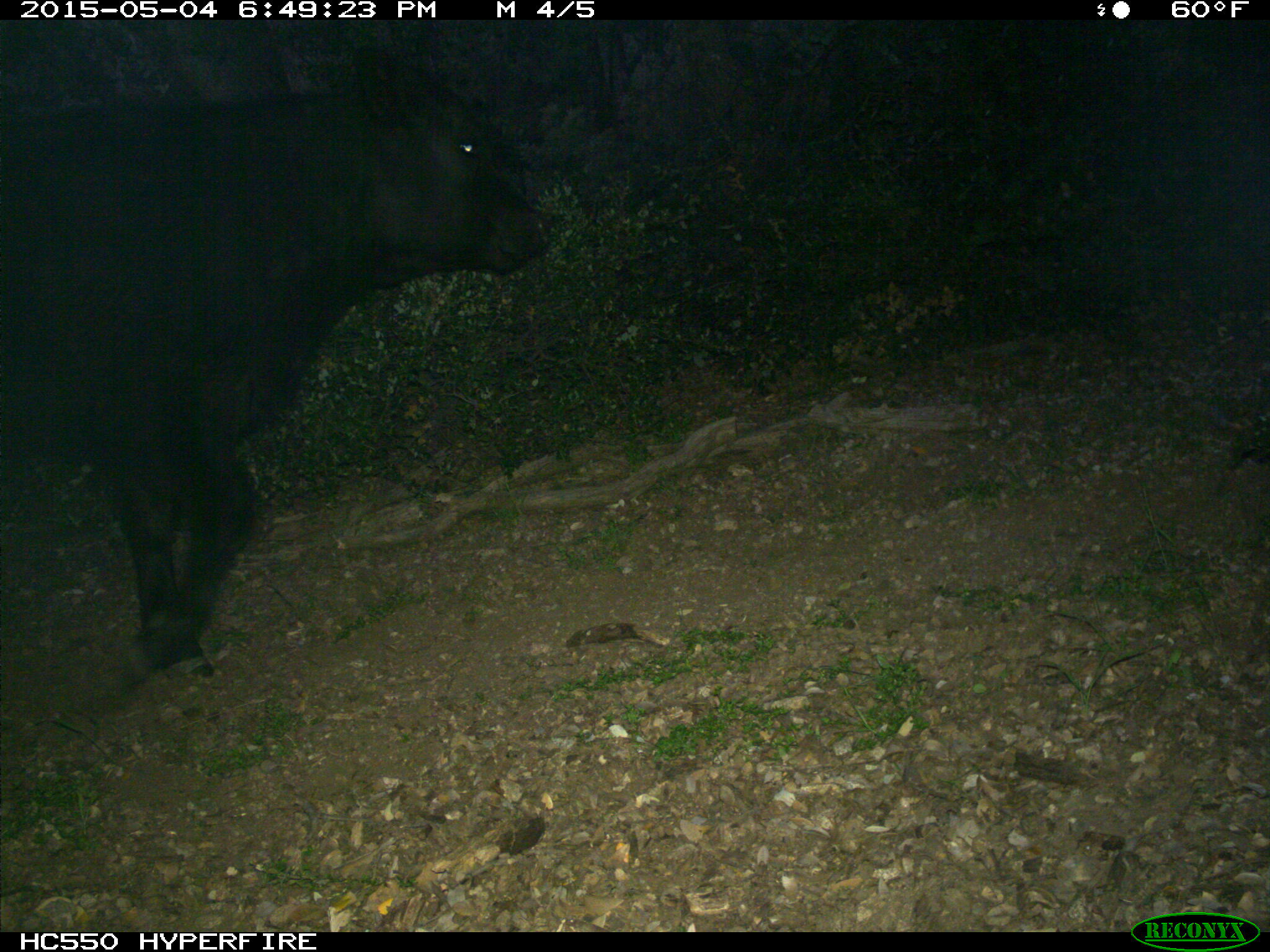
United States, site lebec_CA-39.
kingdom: Animalia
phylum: Chordata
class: Mammalia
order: Artiodactyla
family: Bovidae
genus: Bos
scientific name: Bos taurus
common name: domestic cow